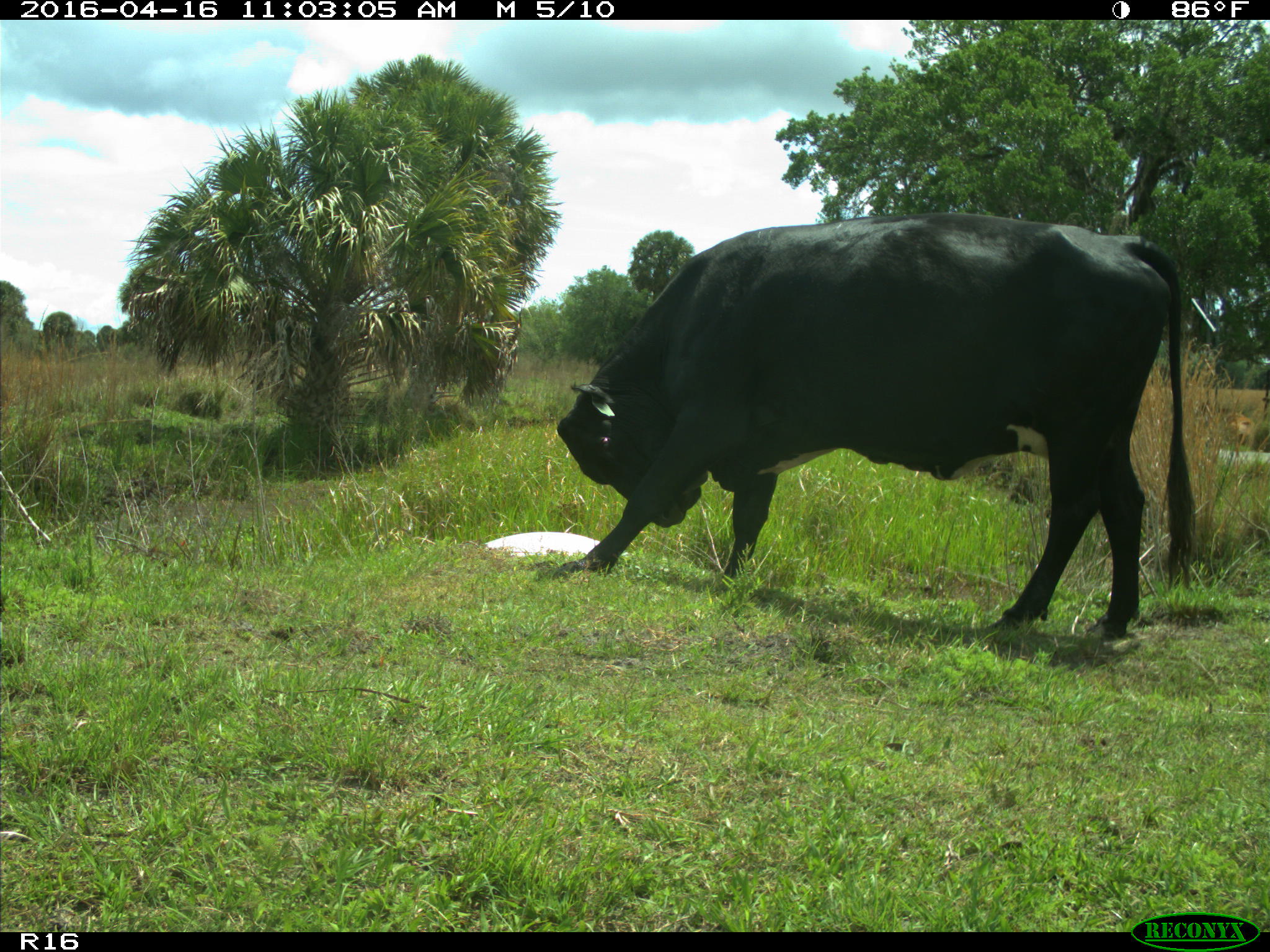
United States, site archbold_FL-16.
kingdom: Animalia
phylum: Chordata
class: Mammalia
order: Artiodactyla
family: Bovidae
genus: Bos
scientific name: Bos taurus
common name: domestic cow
Bos taurus (domestic cow).